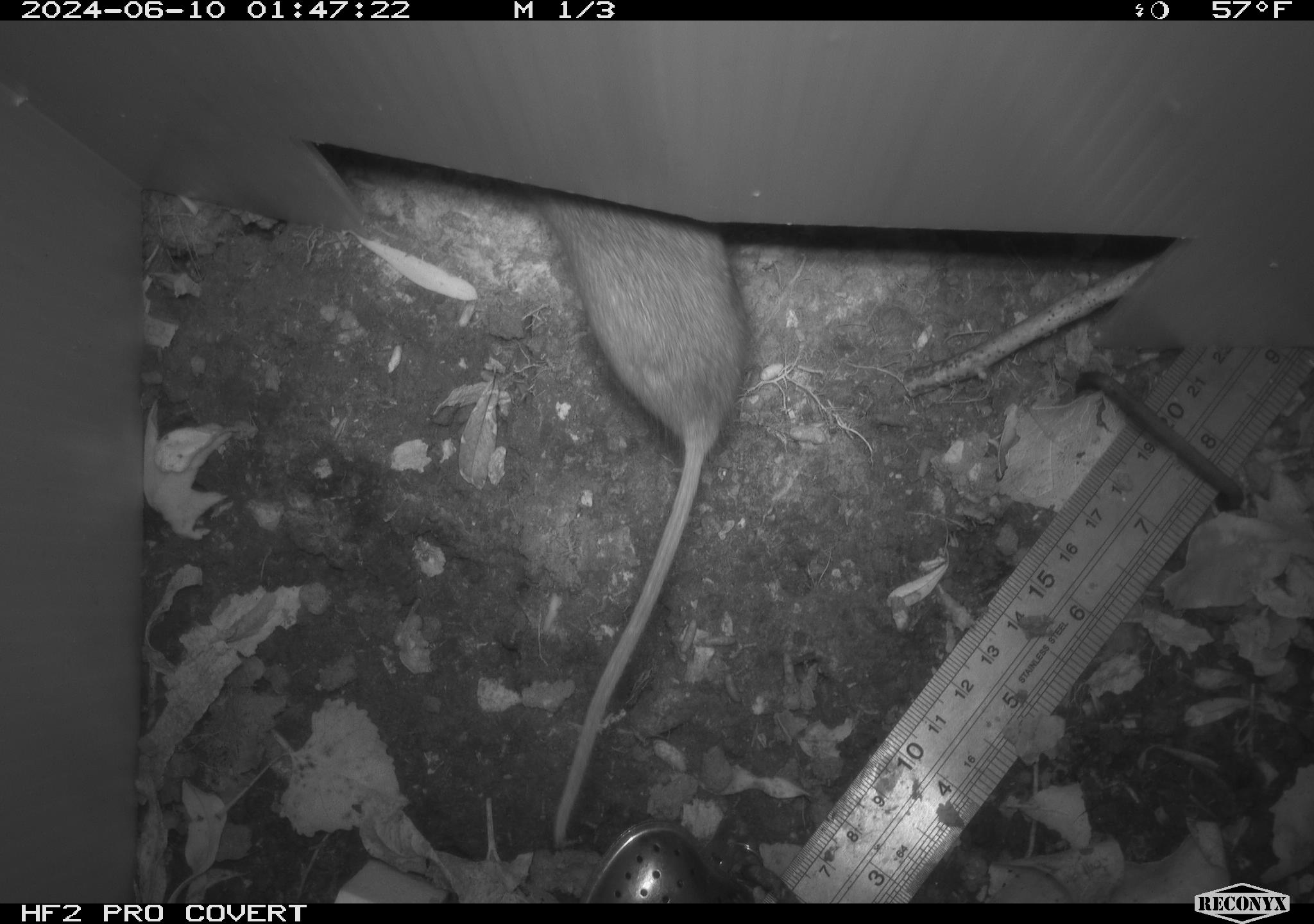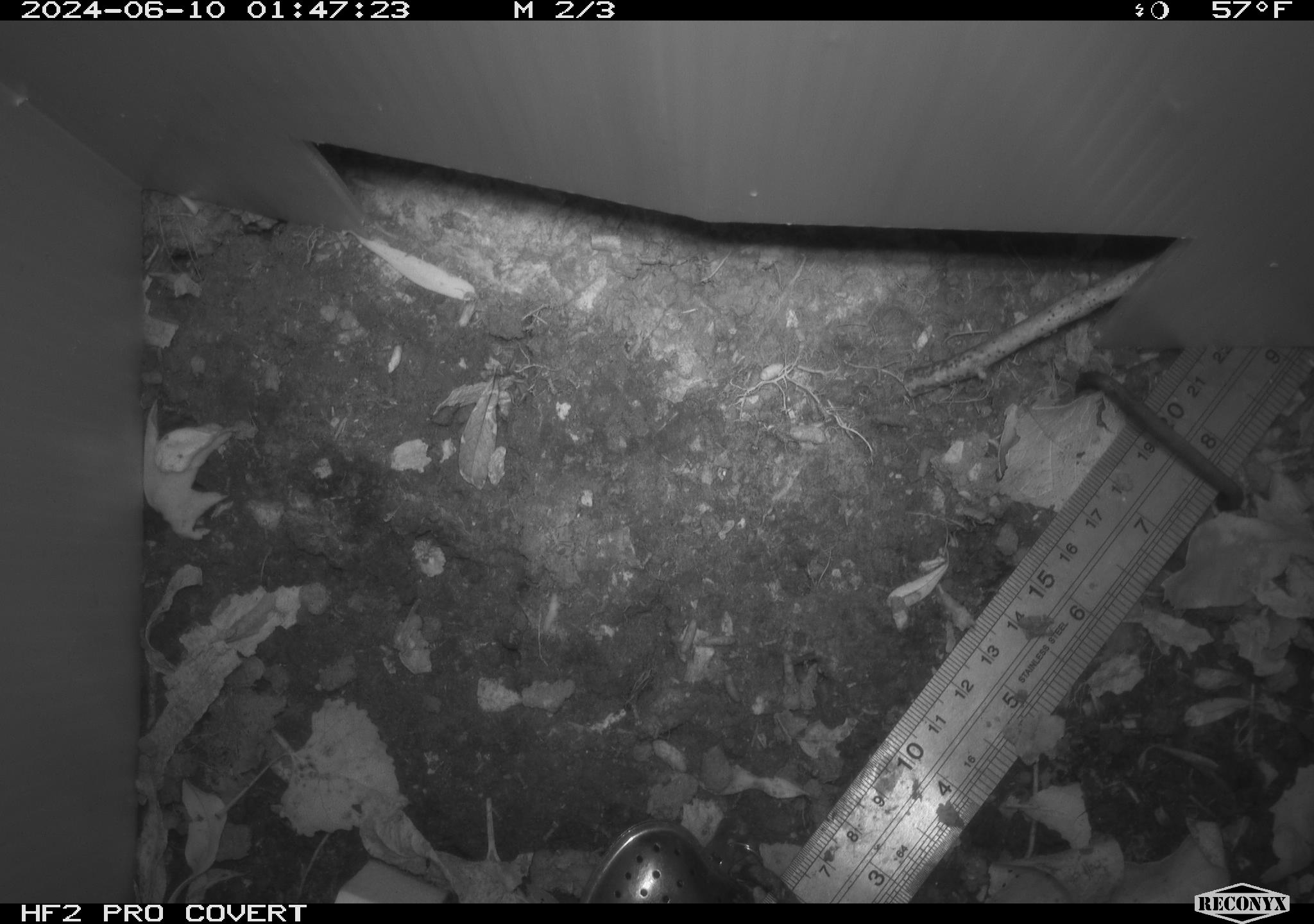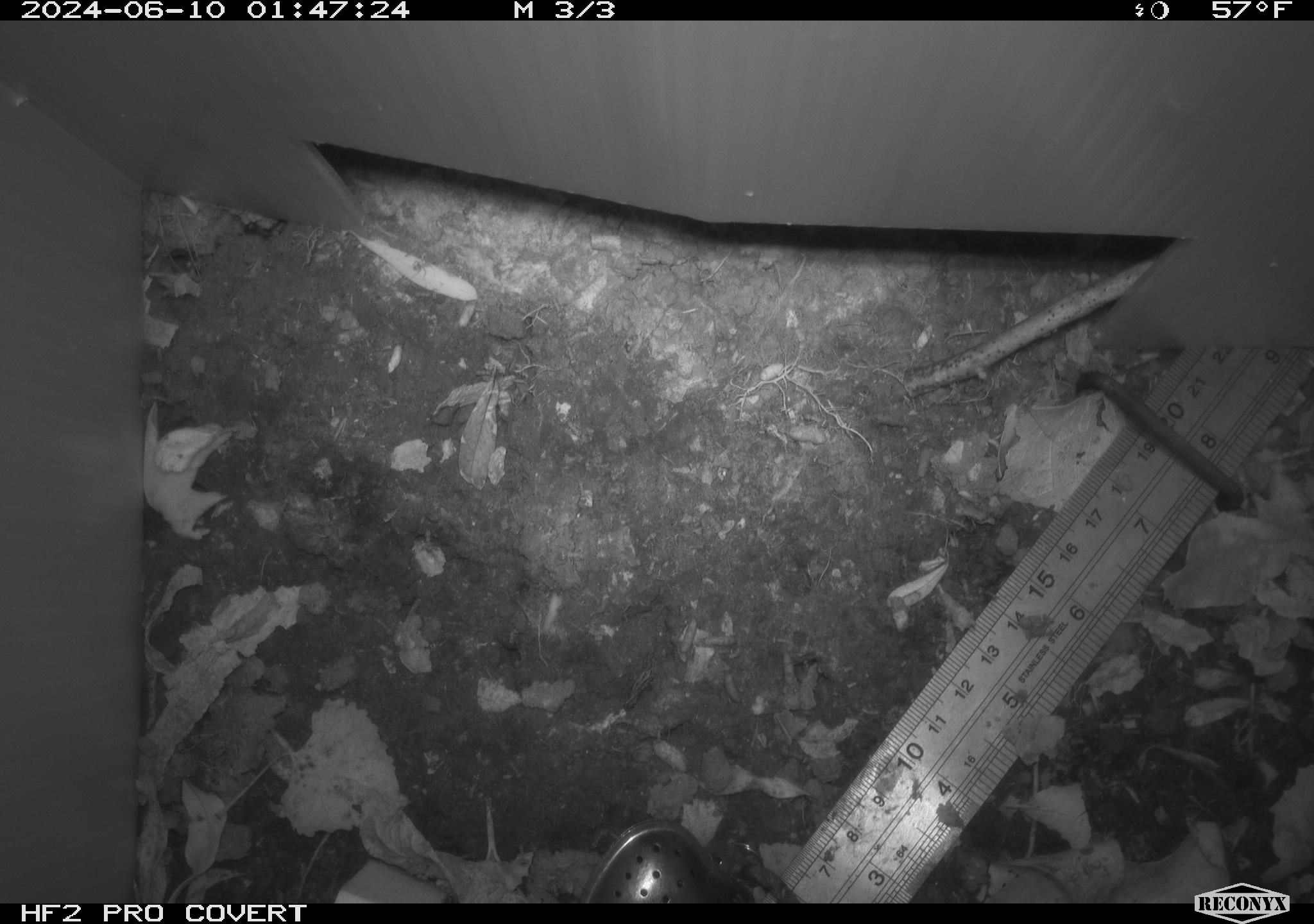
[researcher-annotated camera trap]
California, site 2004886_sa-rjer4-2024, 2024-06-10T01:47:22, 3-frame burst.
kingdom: Animalia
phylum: Chordata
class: Mammalia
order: Rodentia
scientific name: Rodentia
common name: mouse species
Mouse species (Rodentia).